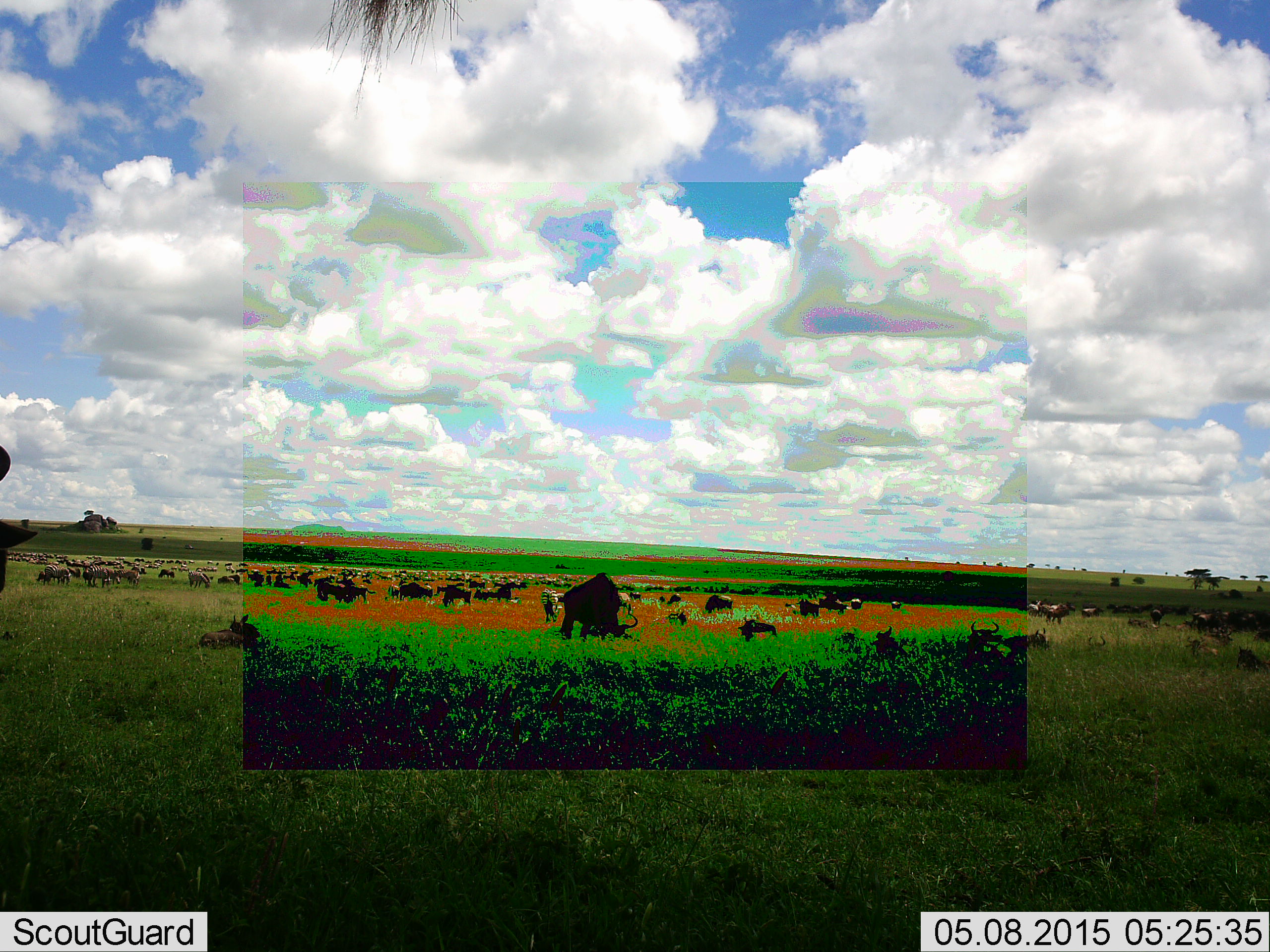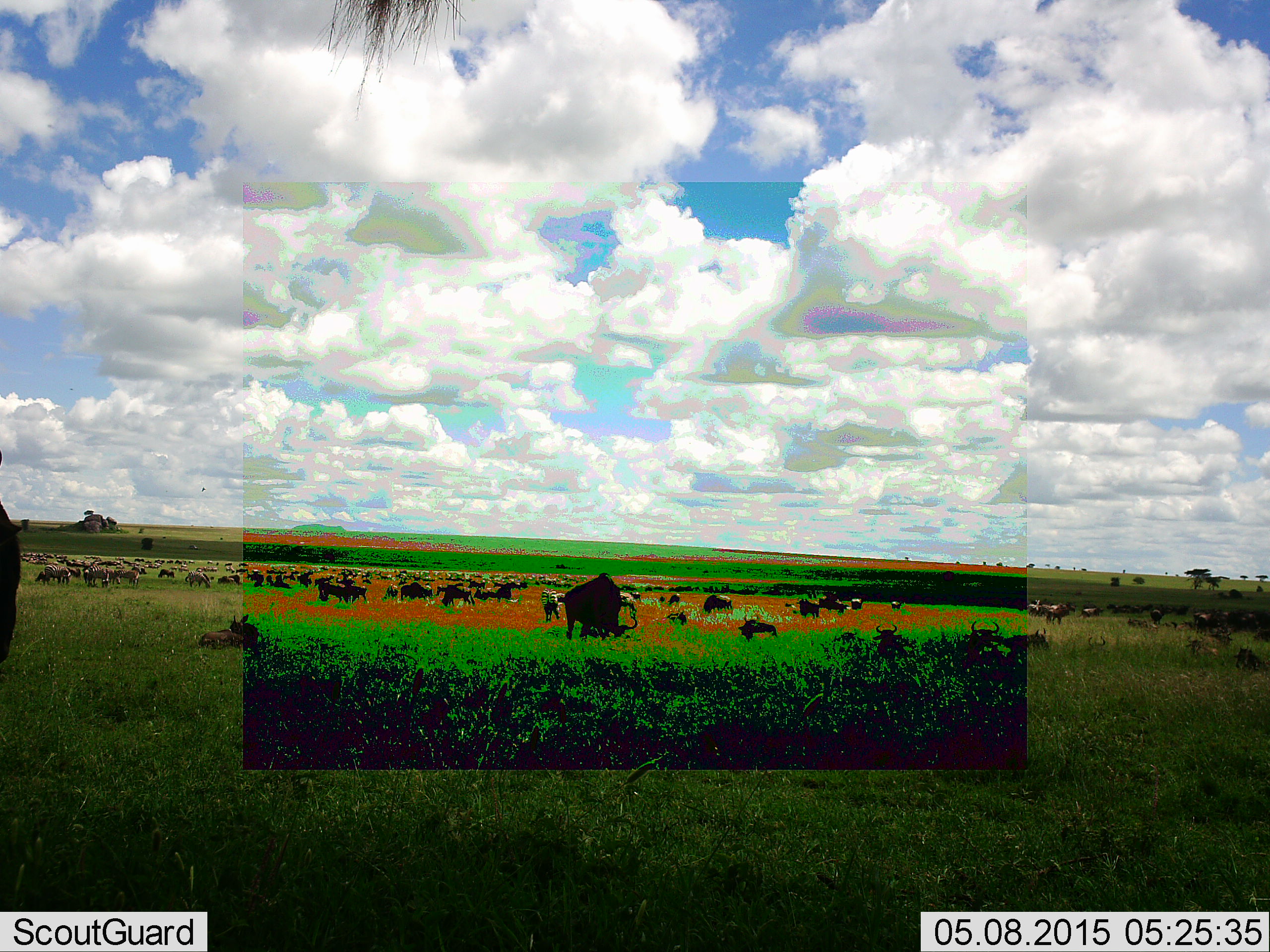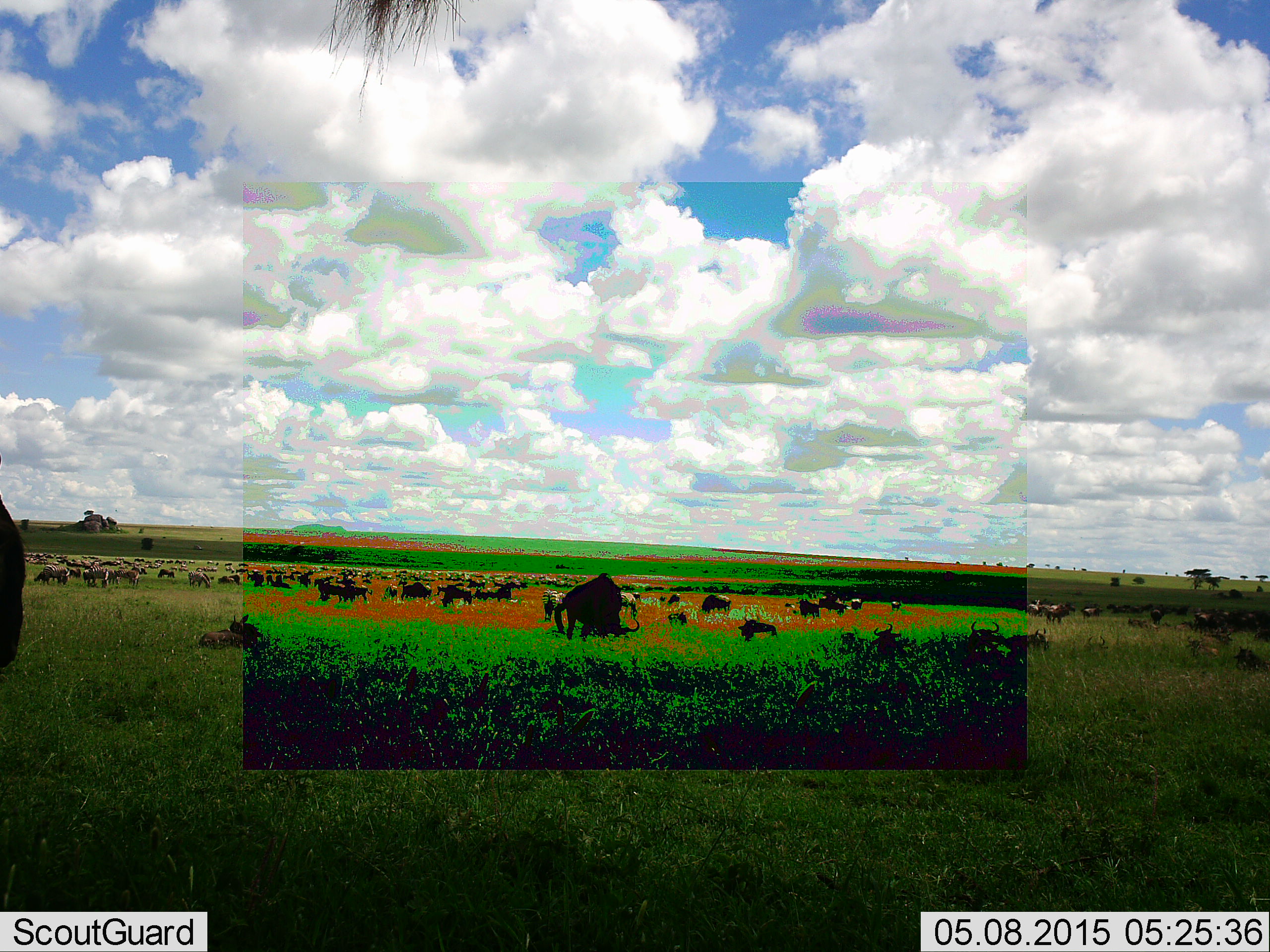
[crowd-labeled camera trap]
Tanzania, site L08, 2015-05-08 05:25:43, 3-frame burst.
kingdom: Animalia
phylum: Chordata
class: Mammalia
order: Artiodactyla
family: Bovidae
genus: Connochaetes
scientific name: Connochaetes taurinus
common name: blue wildebeest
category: wildebeest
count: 51+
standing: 45%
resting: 27%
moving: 27%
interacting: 18%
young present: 0%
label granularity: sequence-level